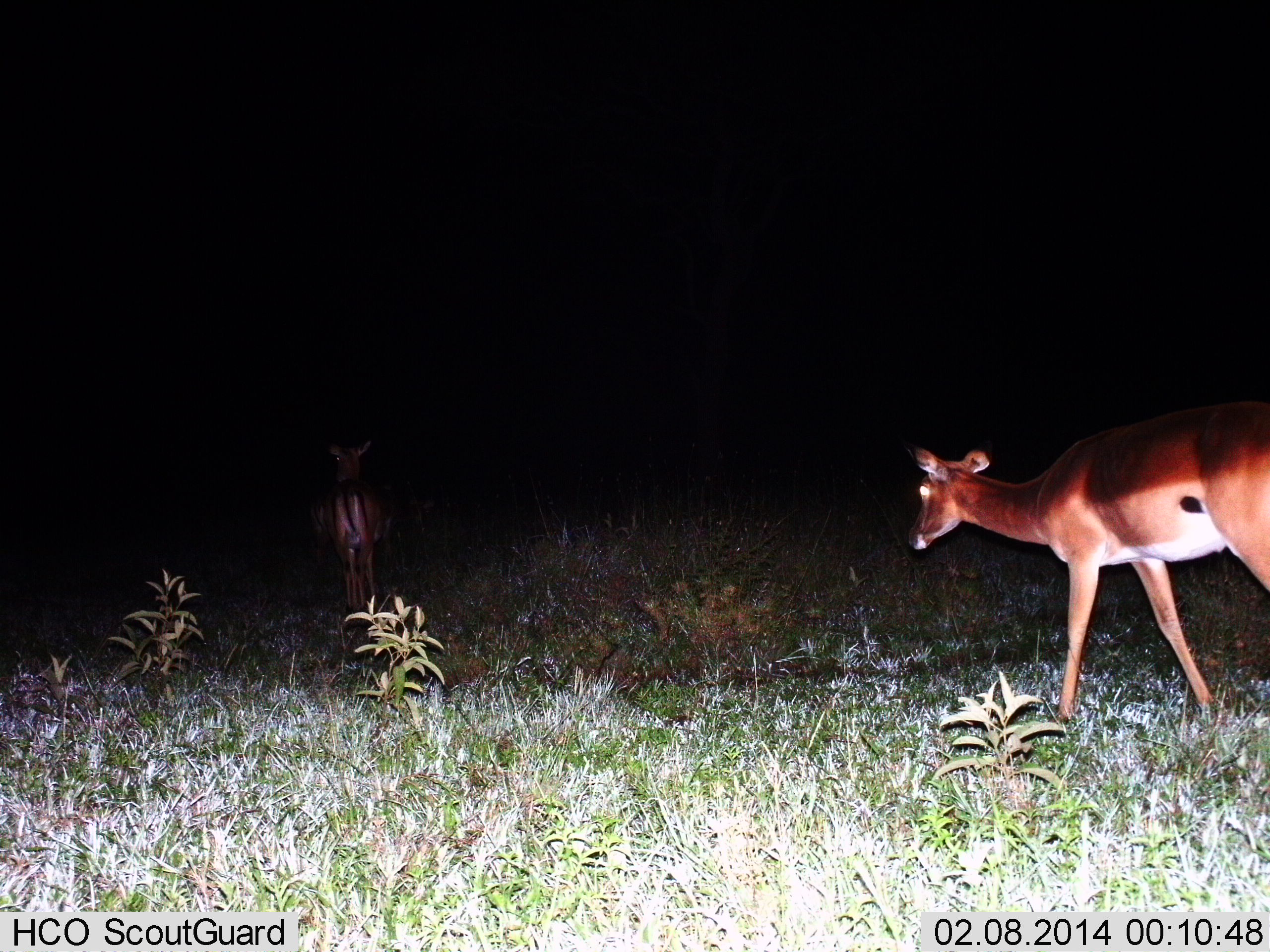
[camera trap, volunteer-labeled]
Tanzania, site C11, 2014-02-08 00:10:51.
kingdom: Animalia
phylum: Chordata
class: Mammalia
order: Artiodactyla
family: Bovidae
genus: Aepyceros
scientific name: Aepyceros melampus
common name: impala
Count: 2.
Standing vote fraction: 0%.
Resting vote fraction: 0%.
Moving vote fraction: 100%.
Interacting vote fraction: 0%.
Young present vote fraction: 0%.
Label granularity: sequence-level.